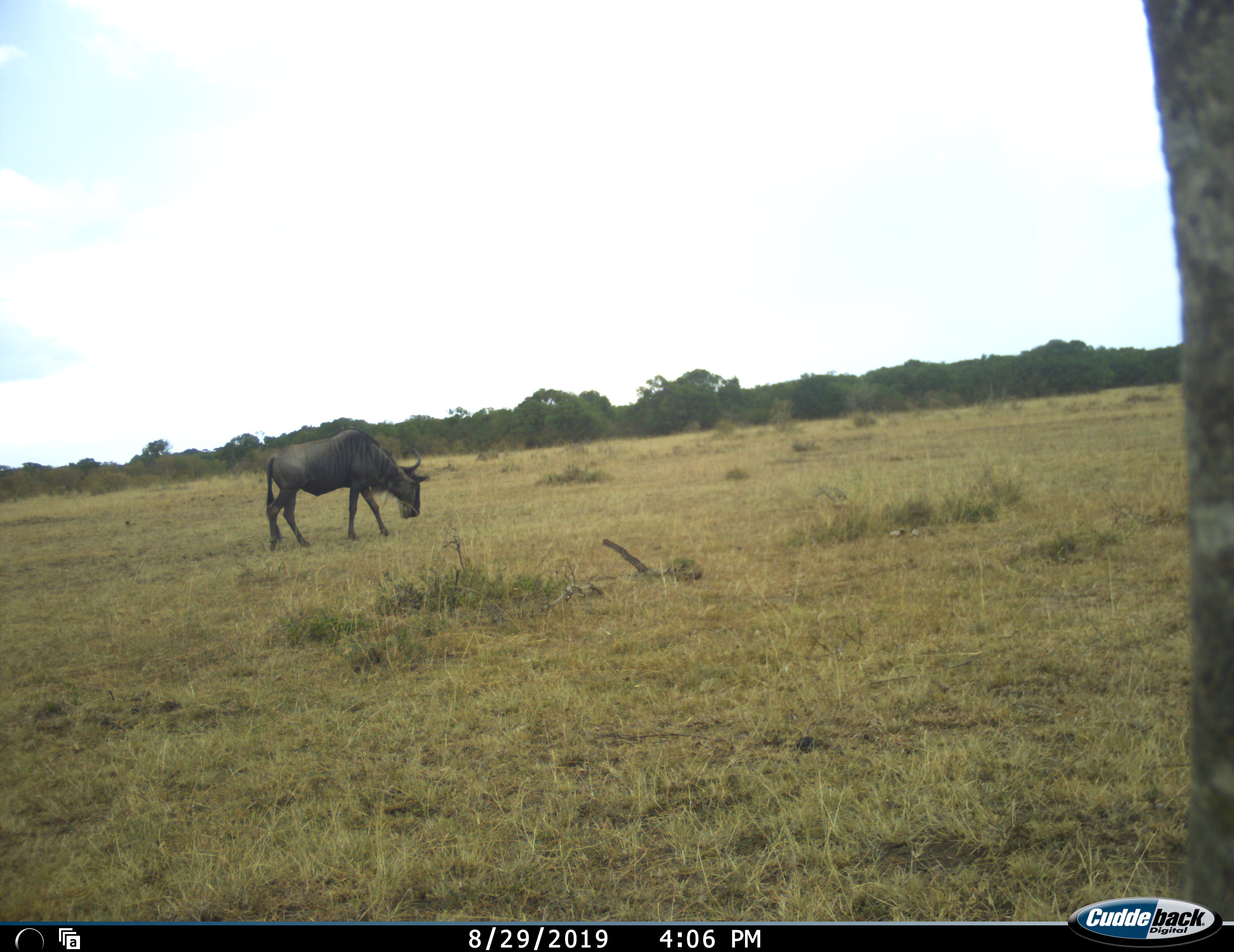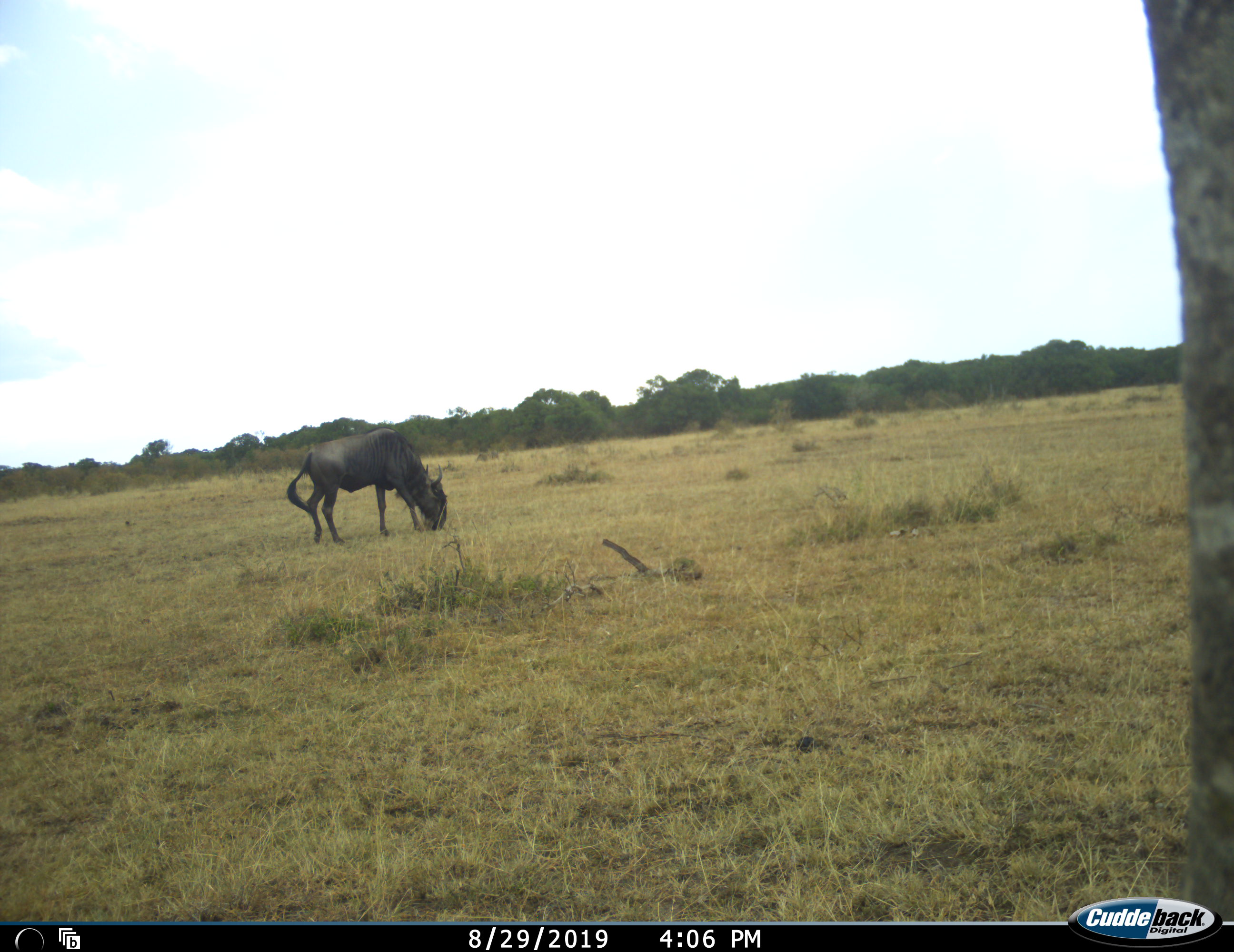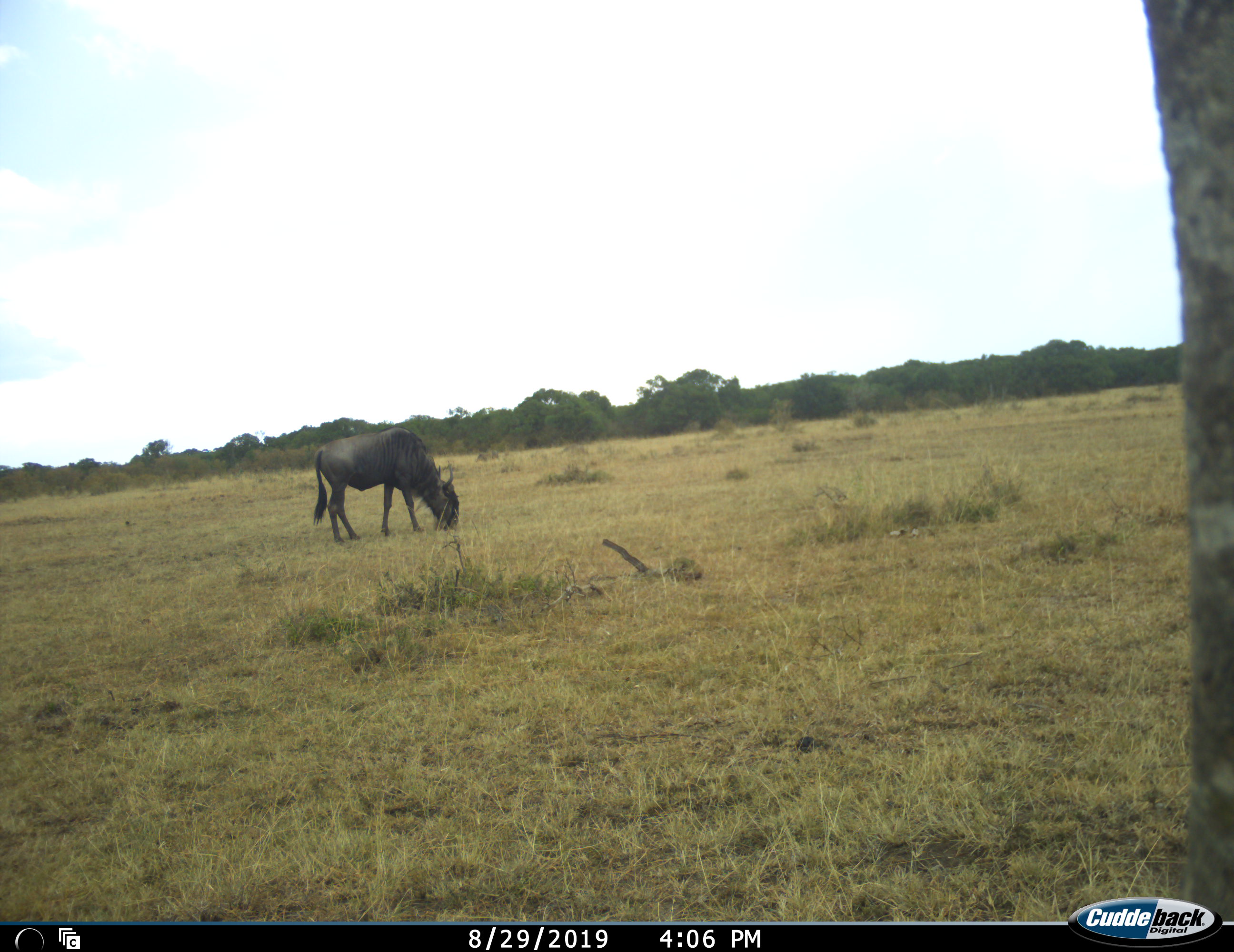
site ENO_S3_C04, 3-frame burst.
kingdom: Animalia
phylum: Chordata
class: Mammalia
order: Artiodactyla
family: Bovidae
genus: Connochaetes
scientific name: Connochaetes taurinus taurinus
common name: blue wildebeest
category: wildebeestblue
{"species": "wildebeestblue (blue wildebeest) (Connochaetes taurinus taurinus)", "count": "1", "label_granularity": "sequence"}